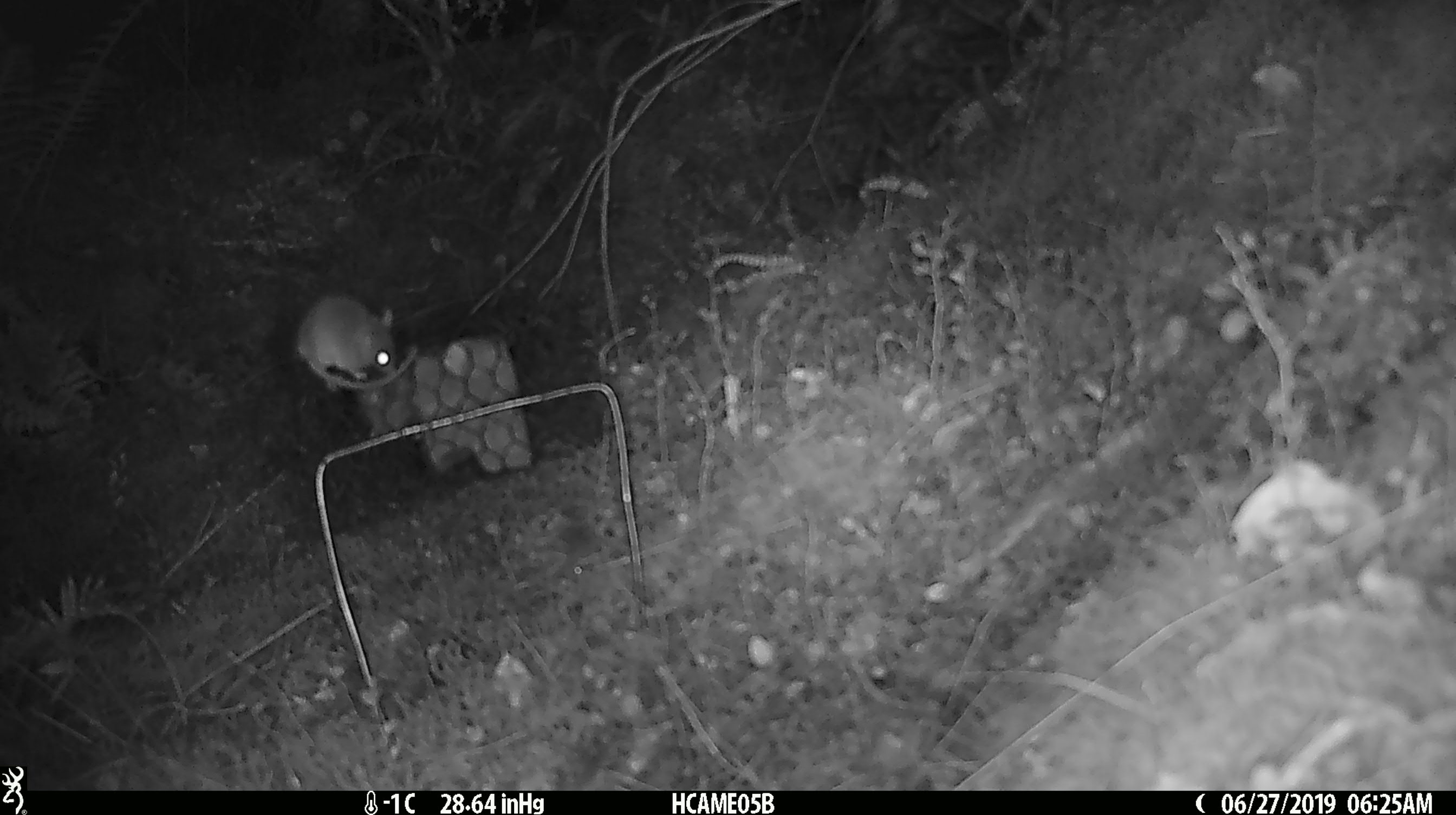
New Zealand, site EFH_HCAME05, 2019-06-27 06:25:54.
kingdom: Animalia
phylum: Chordata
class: Mammalia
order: Rodentia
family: Muridae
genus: Mus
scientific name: Mus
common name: mouse